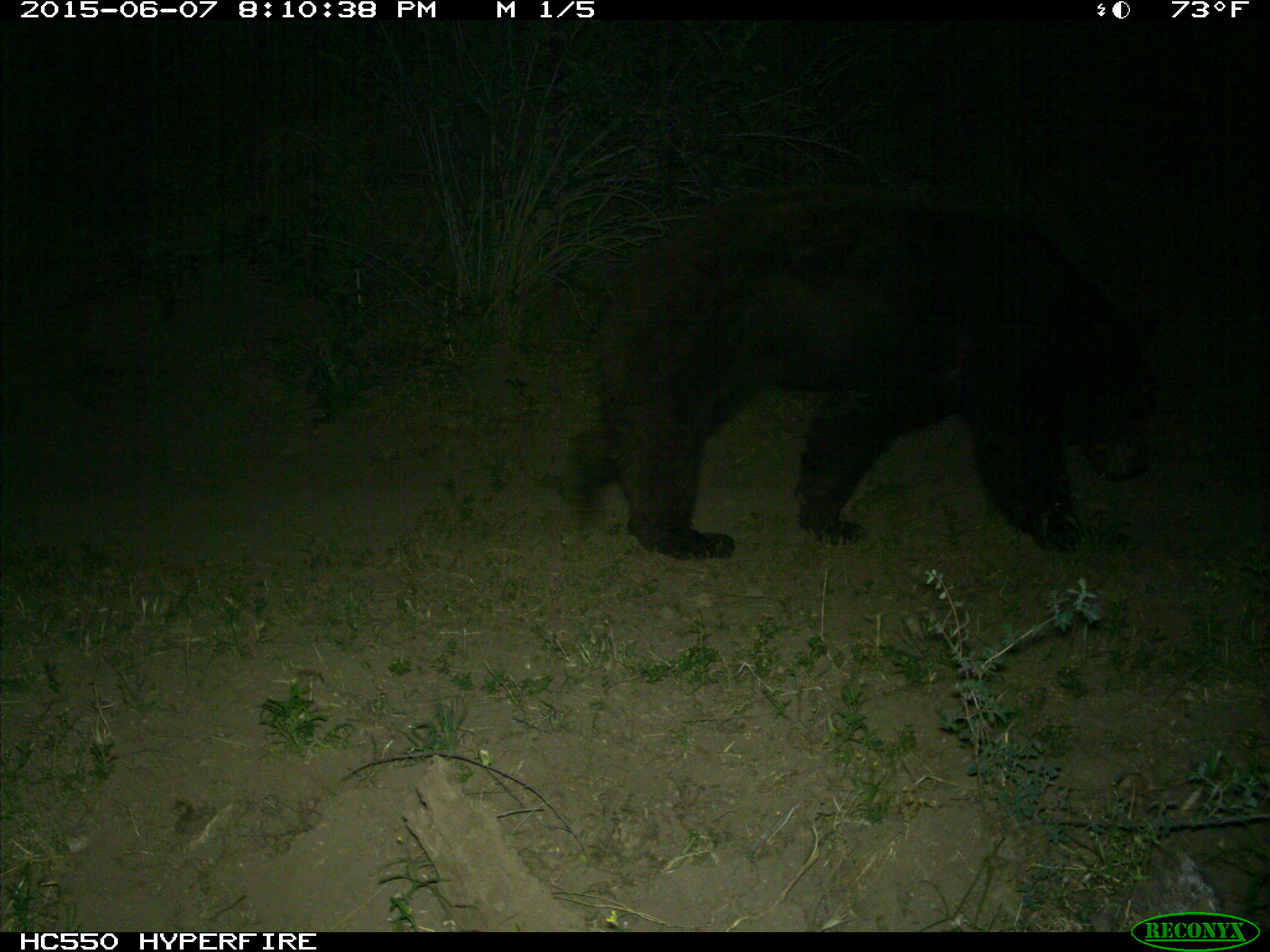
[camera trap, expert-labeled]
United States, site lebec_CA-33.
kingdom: Animalia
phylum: Chordata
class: Mammalia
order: Carnivora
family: Ursidae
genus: Ursus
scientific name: Ursus americanus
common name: american black bear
Ursus americanus (american black bear).